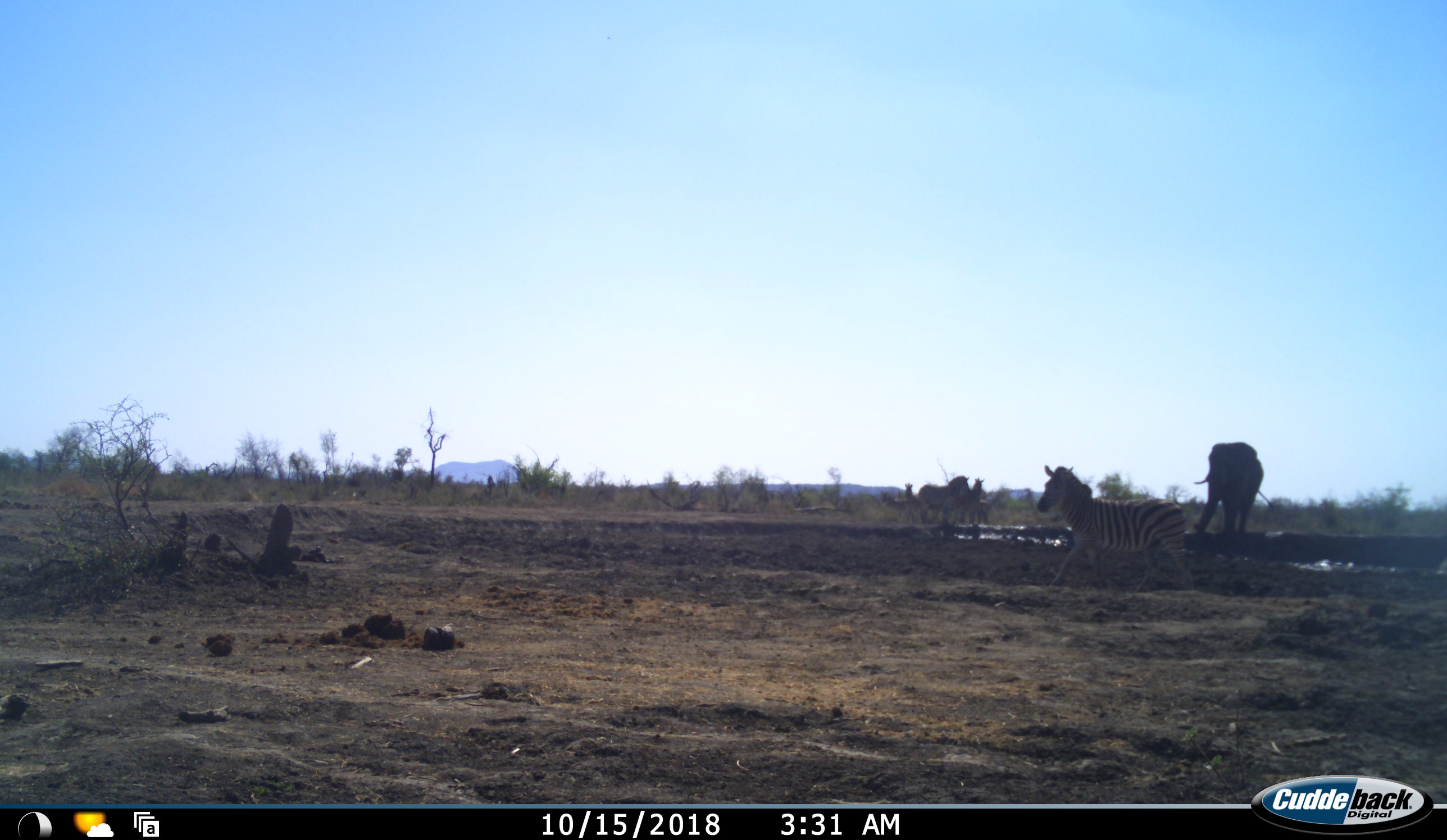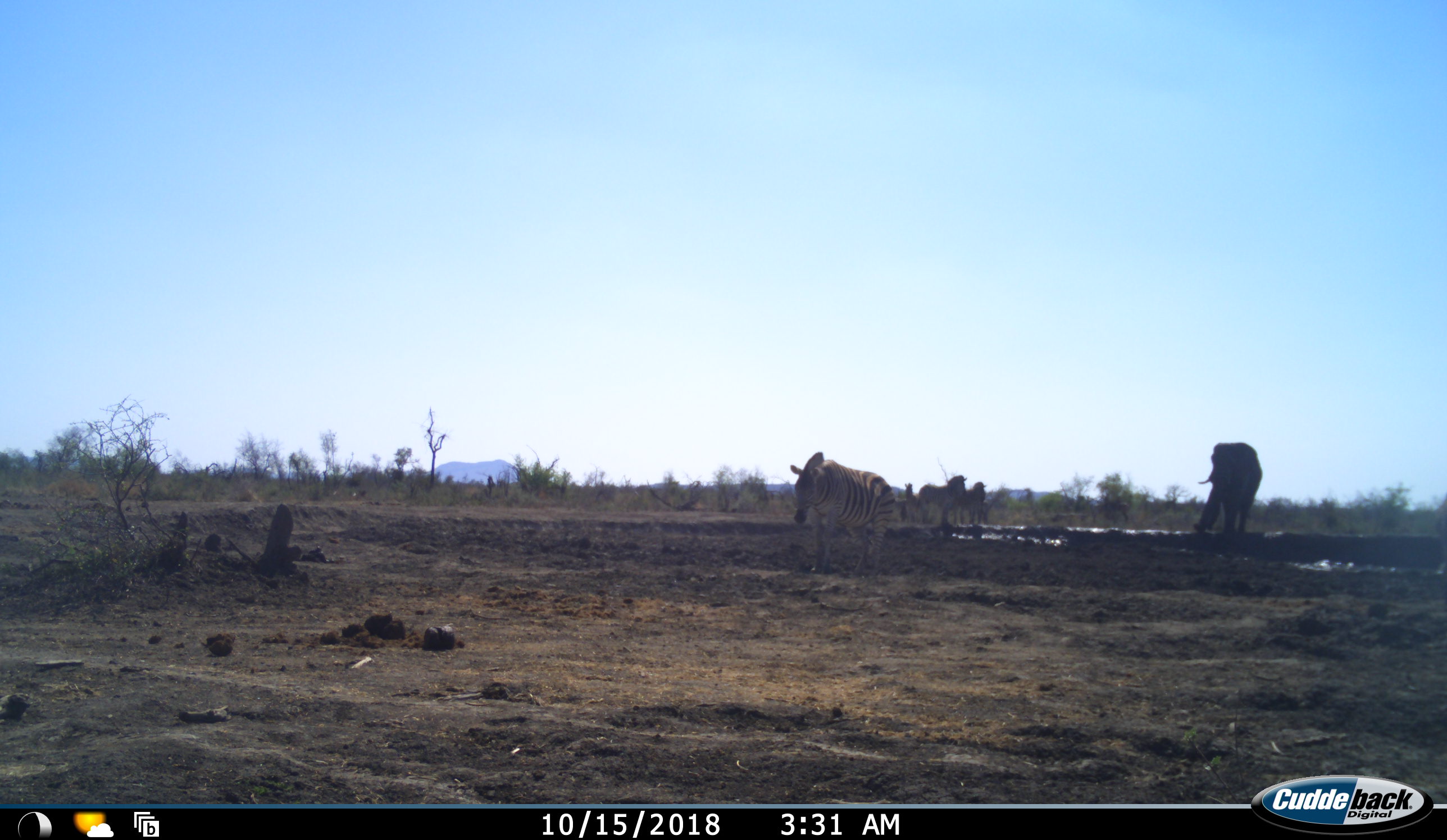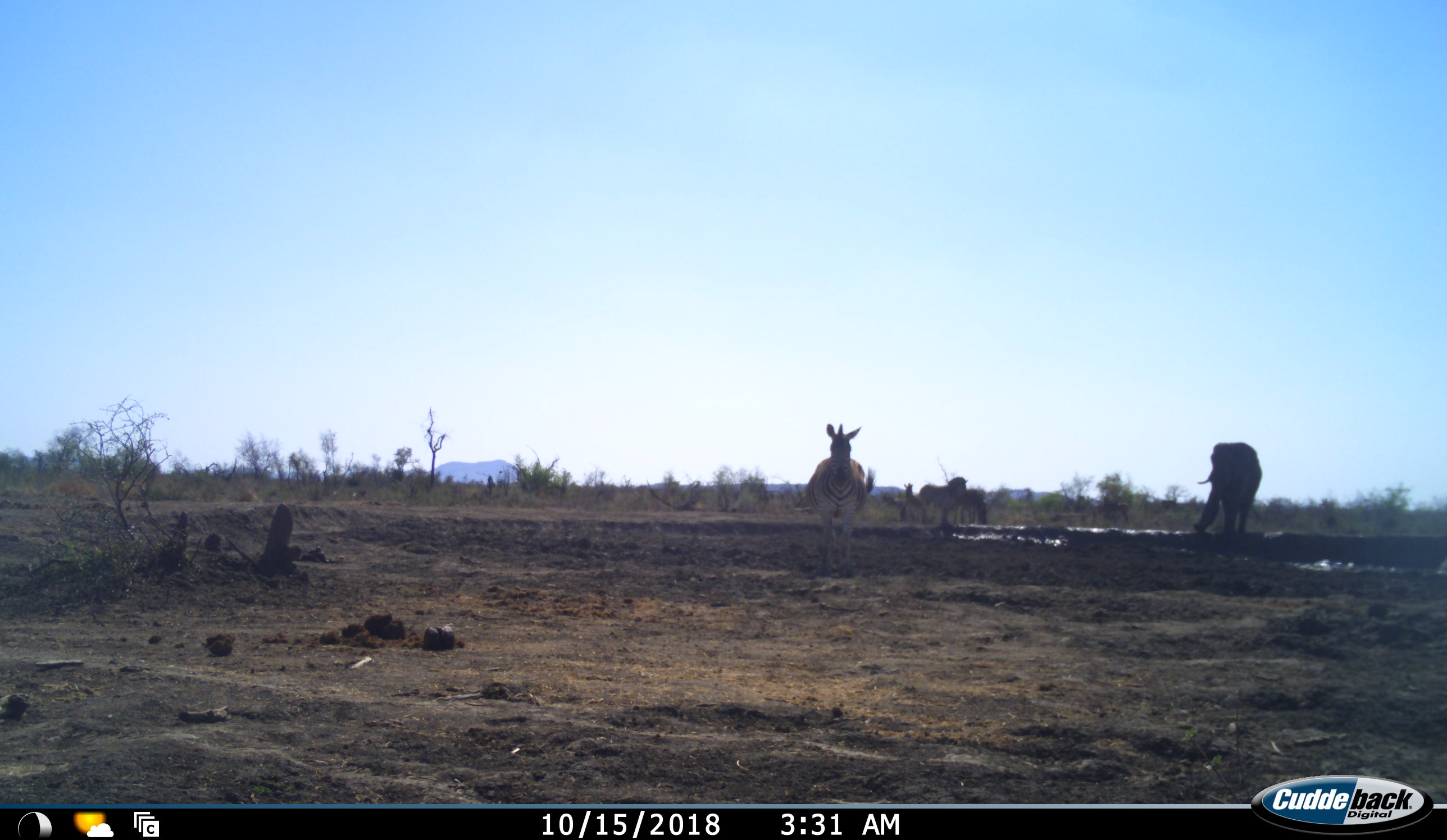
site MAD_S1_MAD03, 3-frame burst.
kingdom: Animalia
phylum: Chordata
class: Mammalia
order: Proboscidea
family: Elephantidae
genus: Loxodonta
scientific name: Loxodonta africana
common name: african bush elephant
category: elephant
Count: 1.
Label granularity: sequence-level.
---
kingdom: Animalia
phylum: Chordata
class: Mammalia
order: Perissodactyla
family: Equidae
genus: Equus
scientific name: Equus quagga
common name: plains zebra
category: zebraplains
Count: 4.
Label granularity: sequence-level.